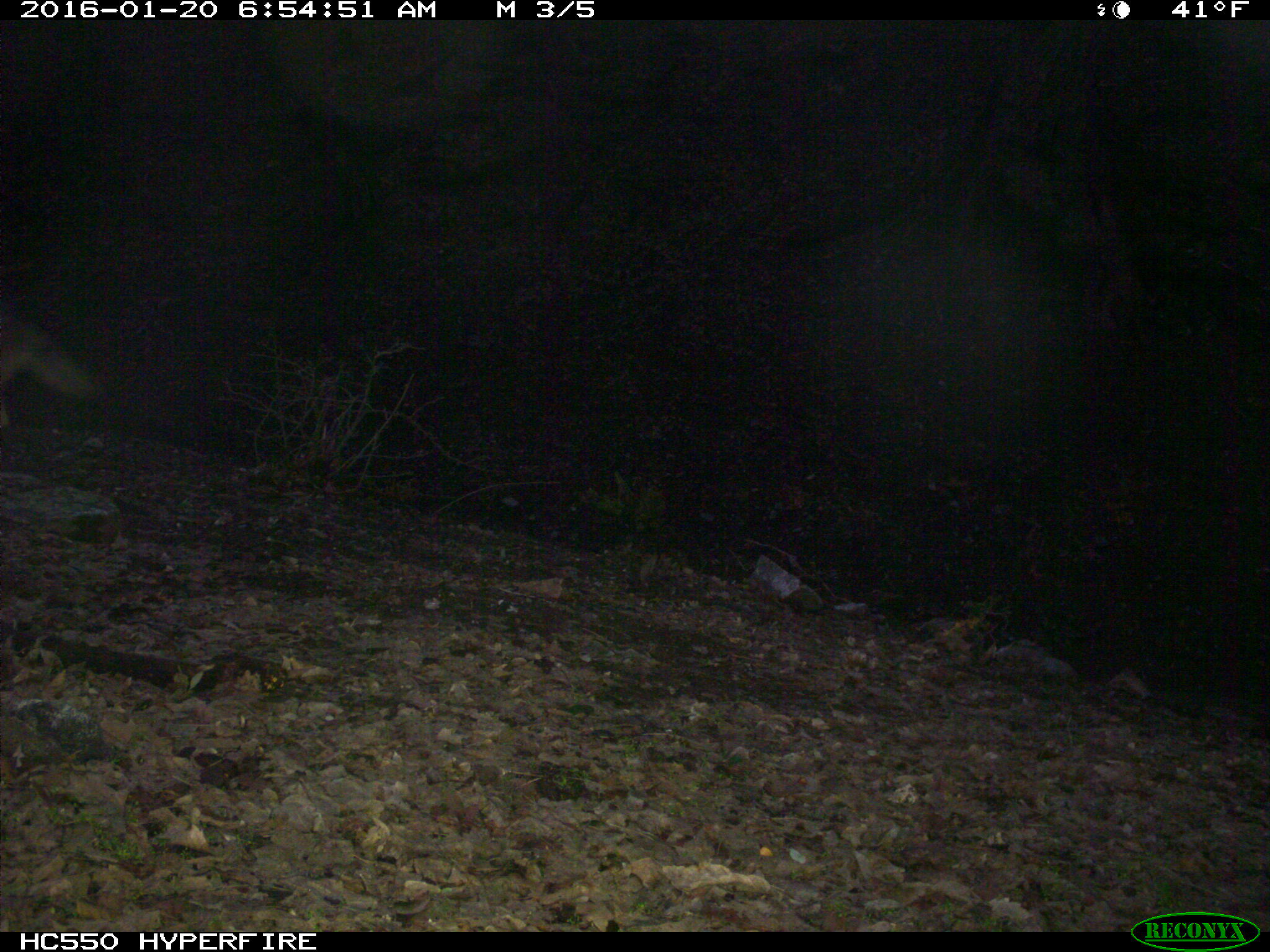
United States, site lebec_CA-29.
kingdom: Animalia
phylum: Chordata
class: Mammalia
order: Carnivora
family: Canidae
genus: Canis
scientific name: Canis latrans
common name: coyote